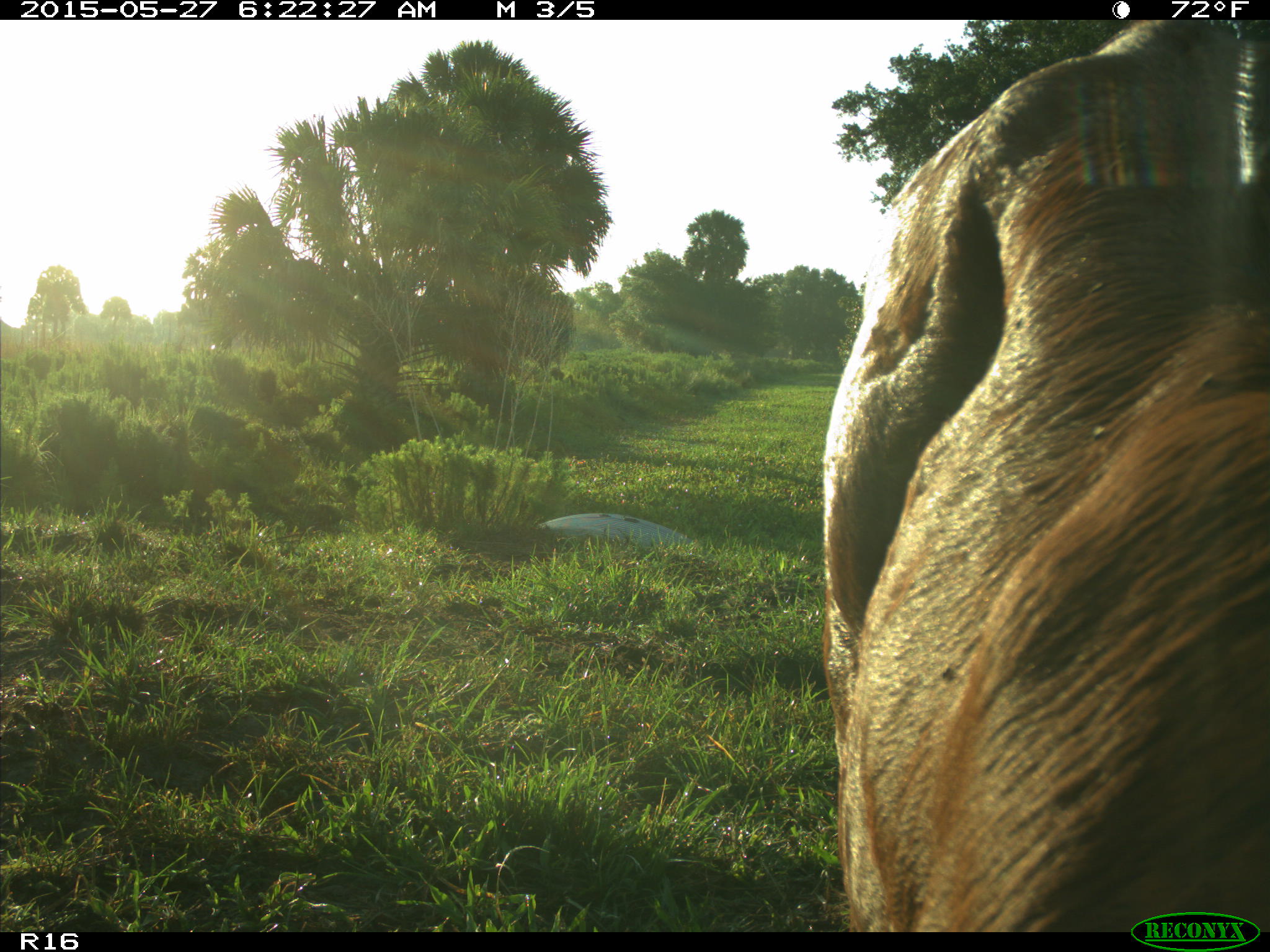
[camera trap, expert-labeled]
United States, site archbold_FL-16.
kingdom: Animalia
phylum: Chordata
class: Mammalia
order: Artiodactyla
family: Bovidae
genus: Bos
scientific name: Bos taurus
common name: domestic cow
Bos taurus (domestic cow).